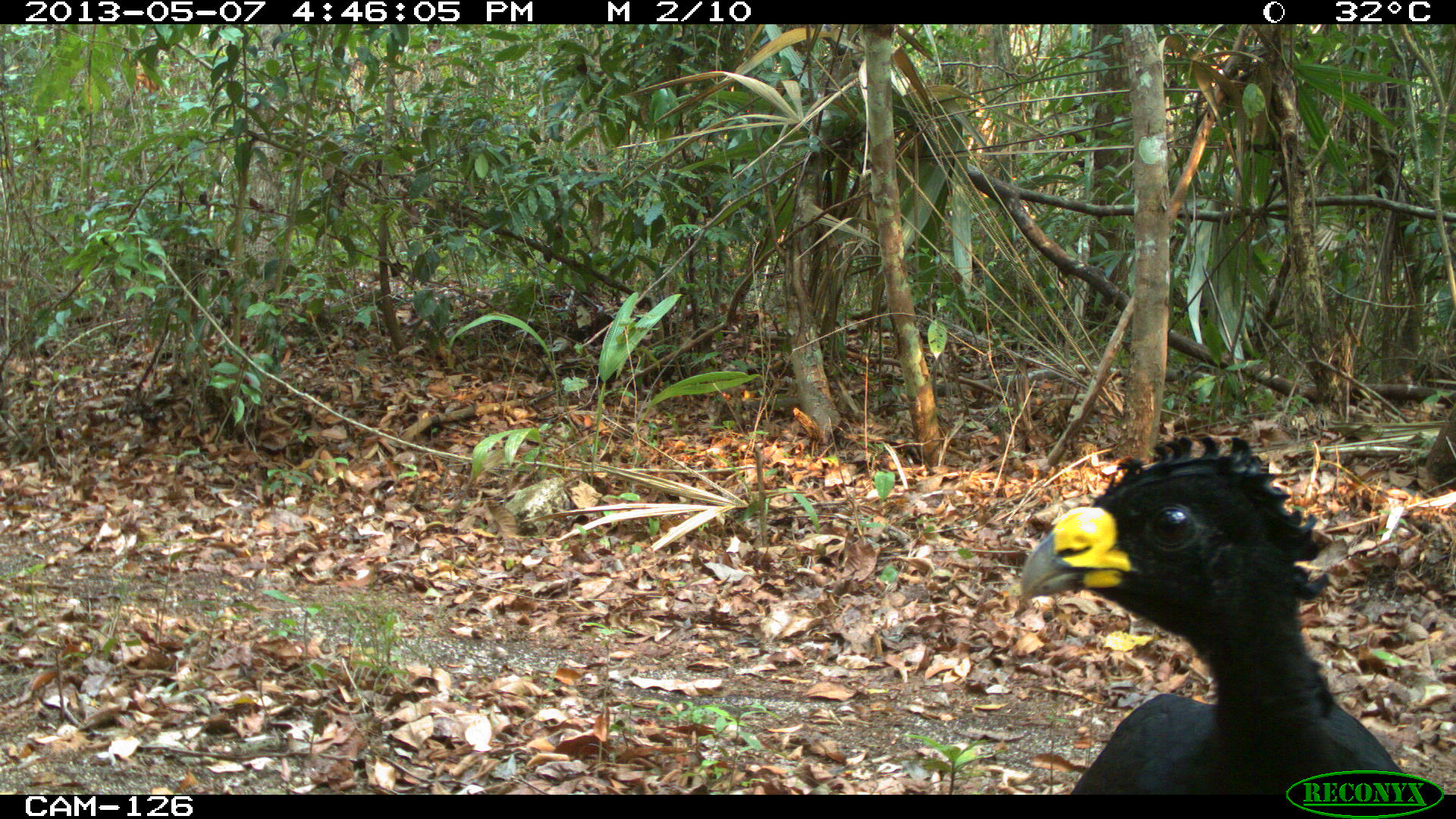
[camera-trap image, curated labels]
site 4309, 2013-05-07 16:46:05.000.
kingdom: Animalia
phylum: Chordata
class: Aves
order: Galliformes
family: Cracidae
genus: Crax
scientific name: Crax rubra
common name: great curassow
Crax rubra (great curassow), count 1, sex male.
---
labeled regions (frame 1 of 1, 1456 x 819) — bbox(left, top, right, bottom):
crax rubra: bbox(1019, 434, 1408, 794)